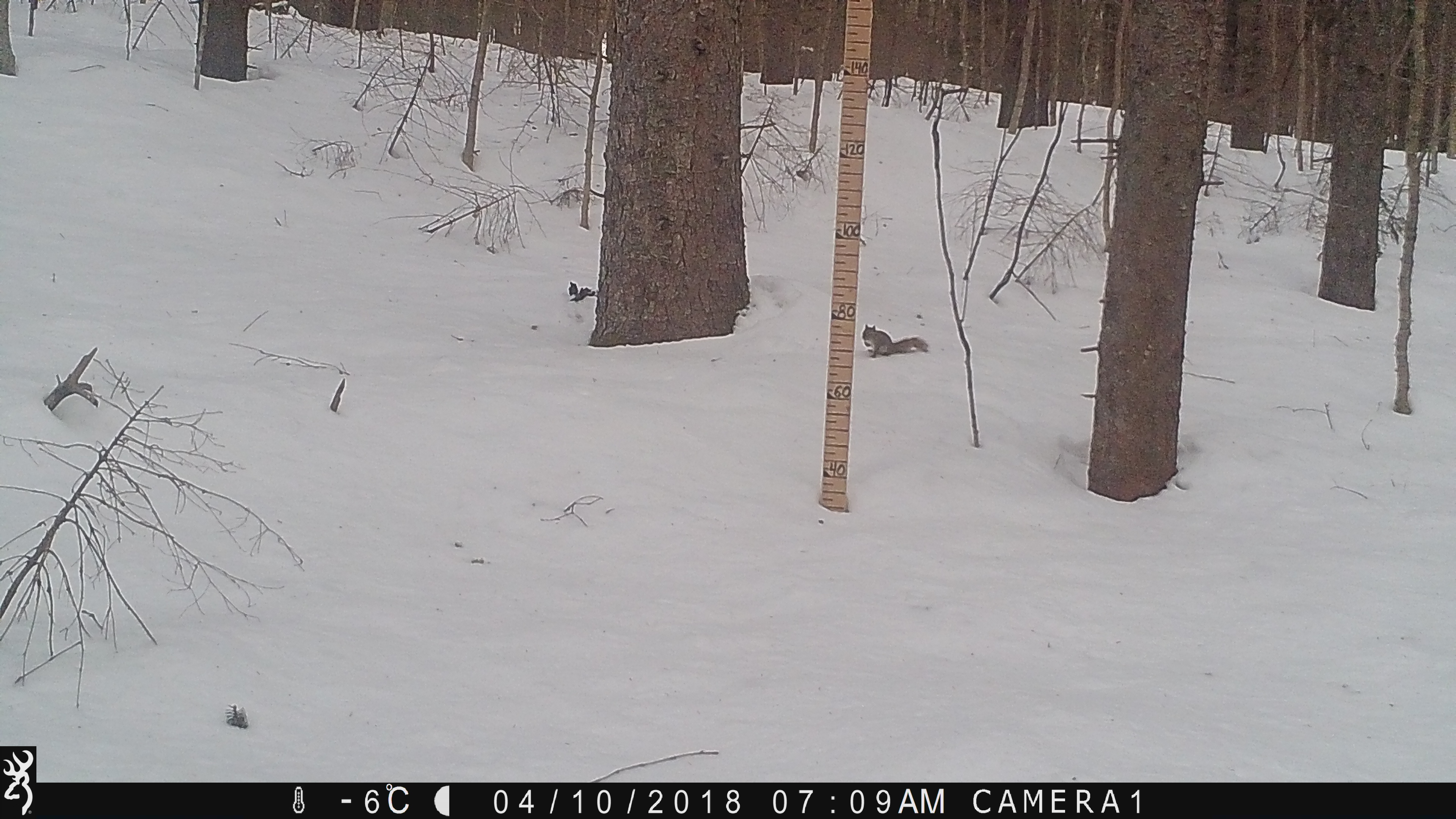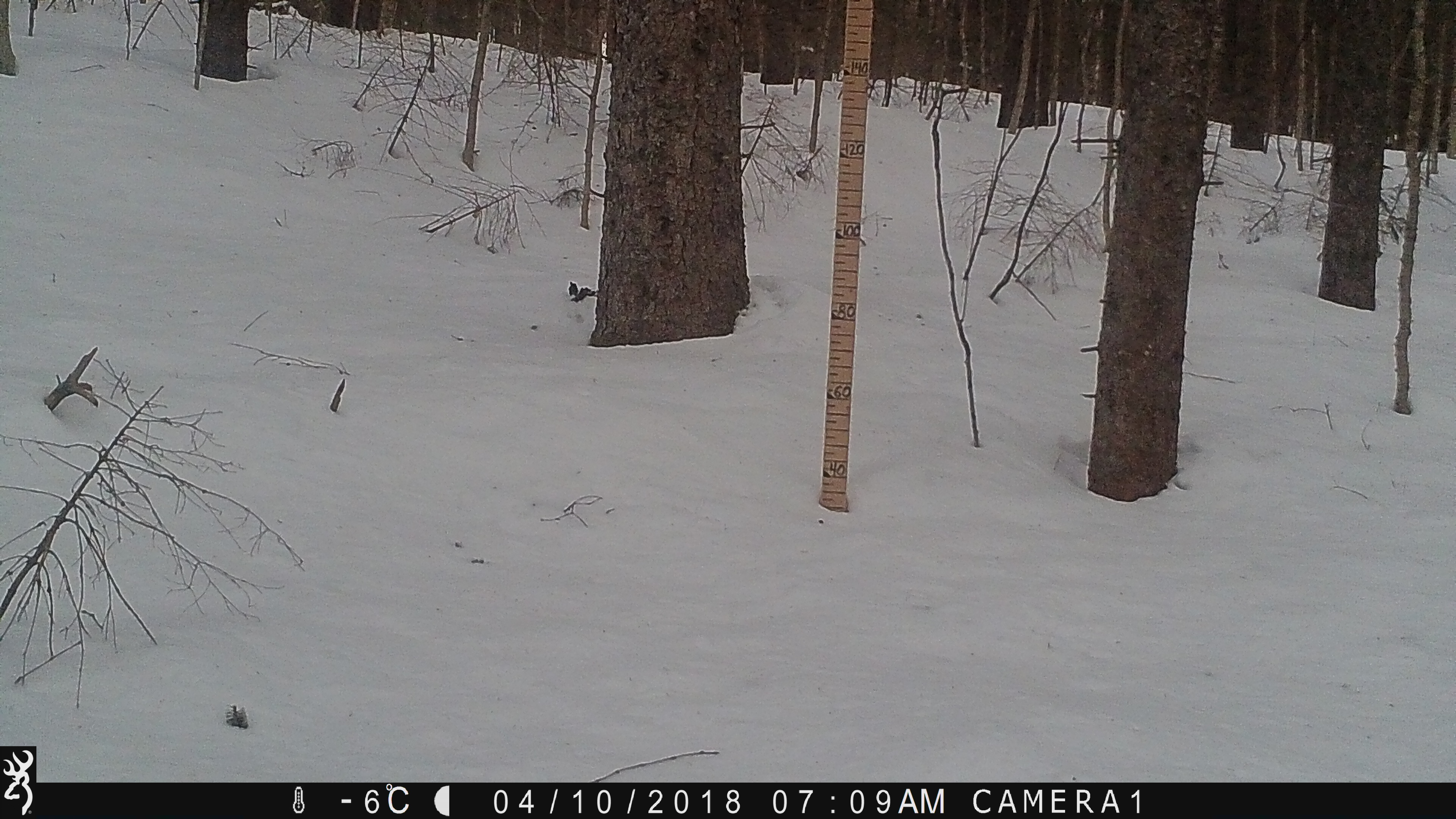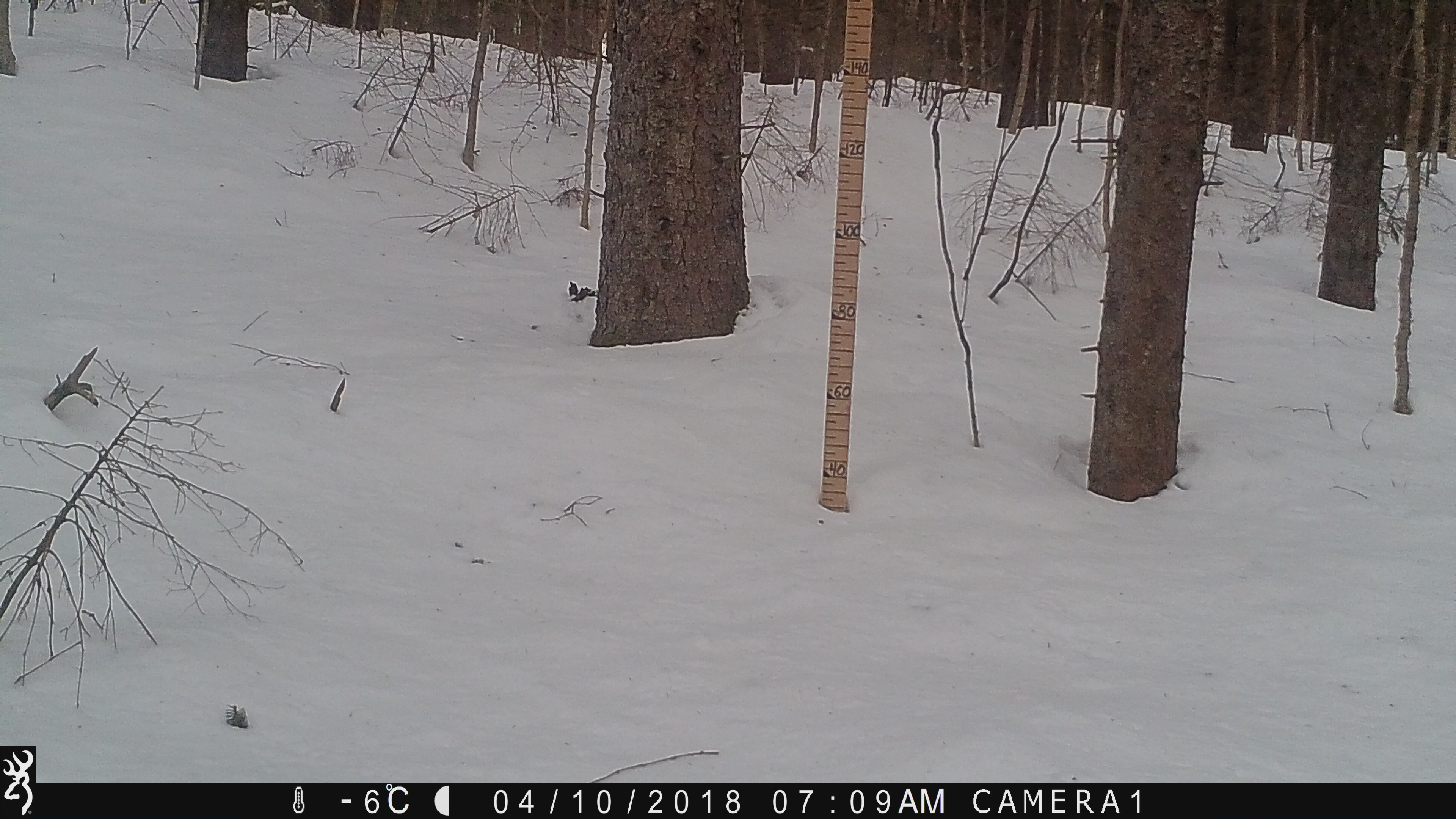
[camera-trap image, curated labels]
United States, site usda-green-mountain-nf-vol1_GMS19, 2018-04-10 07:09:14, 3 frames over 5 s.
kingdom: Animalia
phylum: Chordata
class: Mammalia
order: Rodentia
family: Sciuridae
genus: Tamiasciurus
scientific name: Tamiasciurus hudsonicus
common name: red squirrel